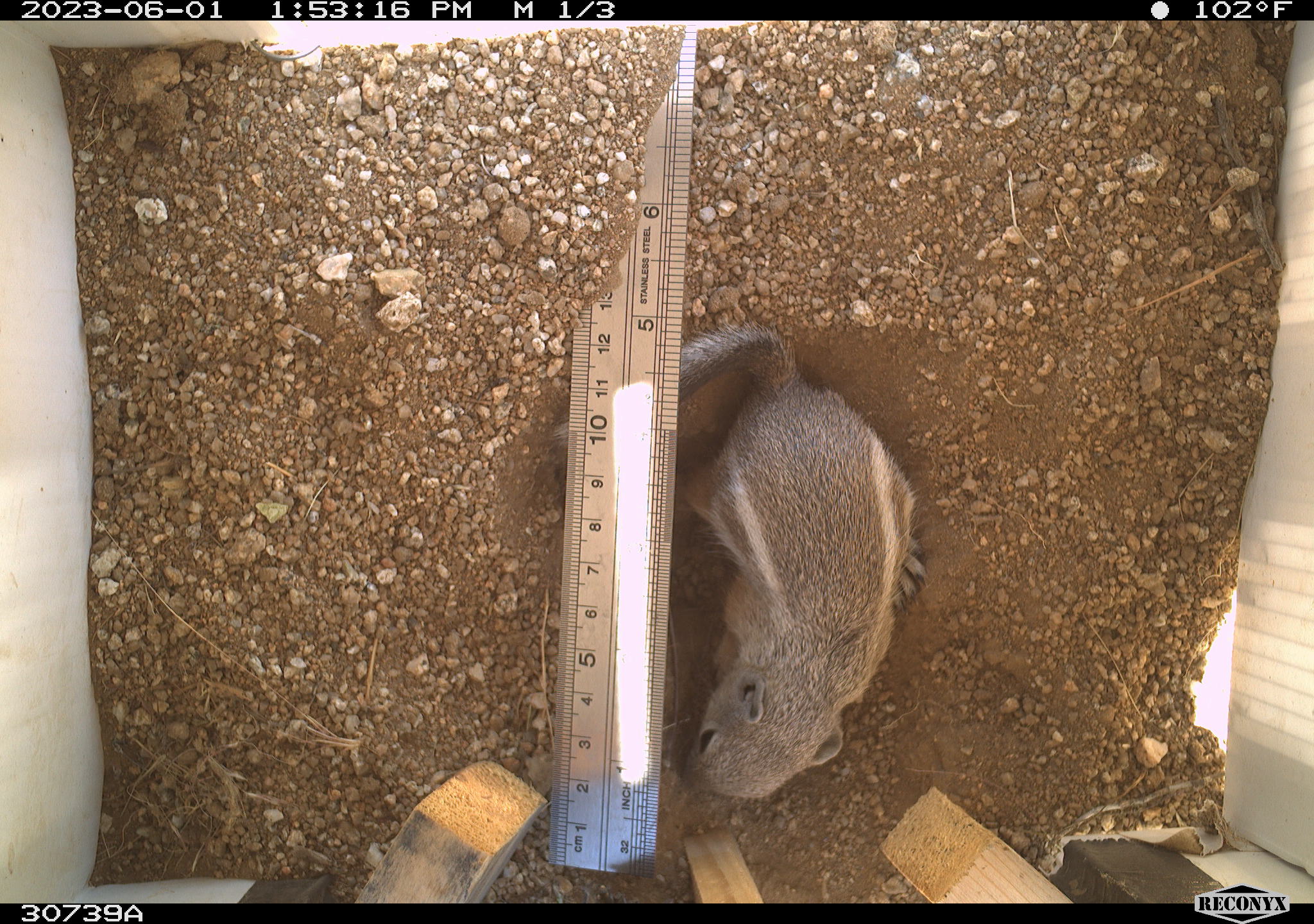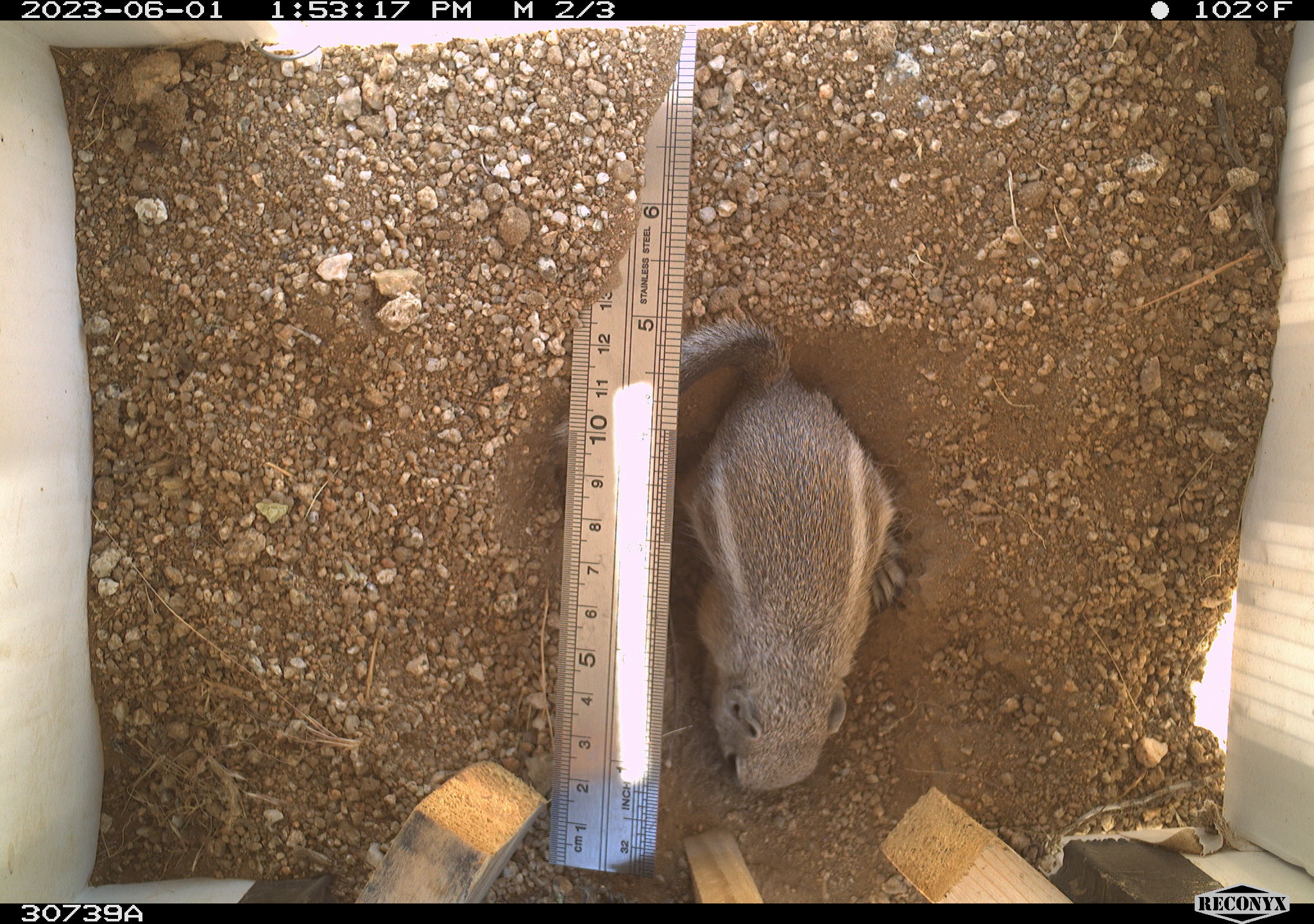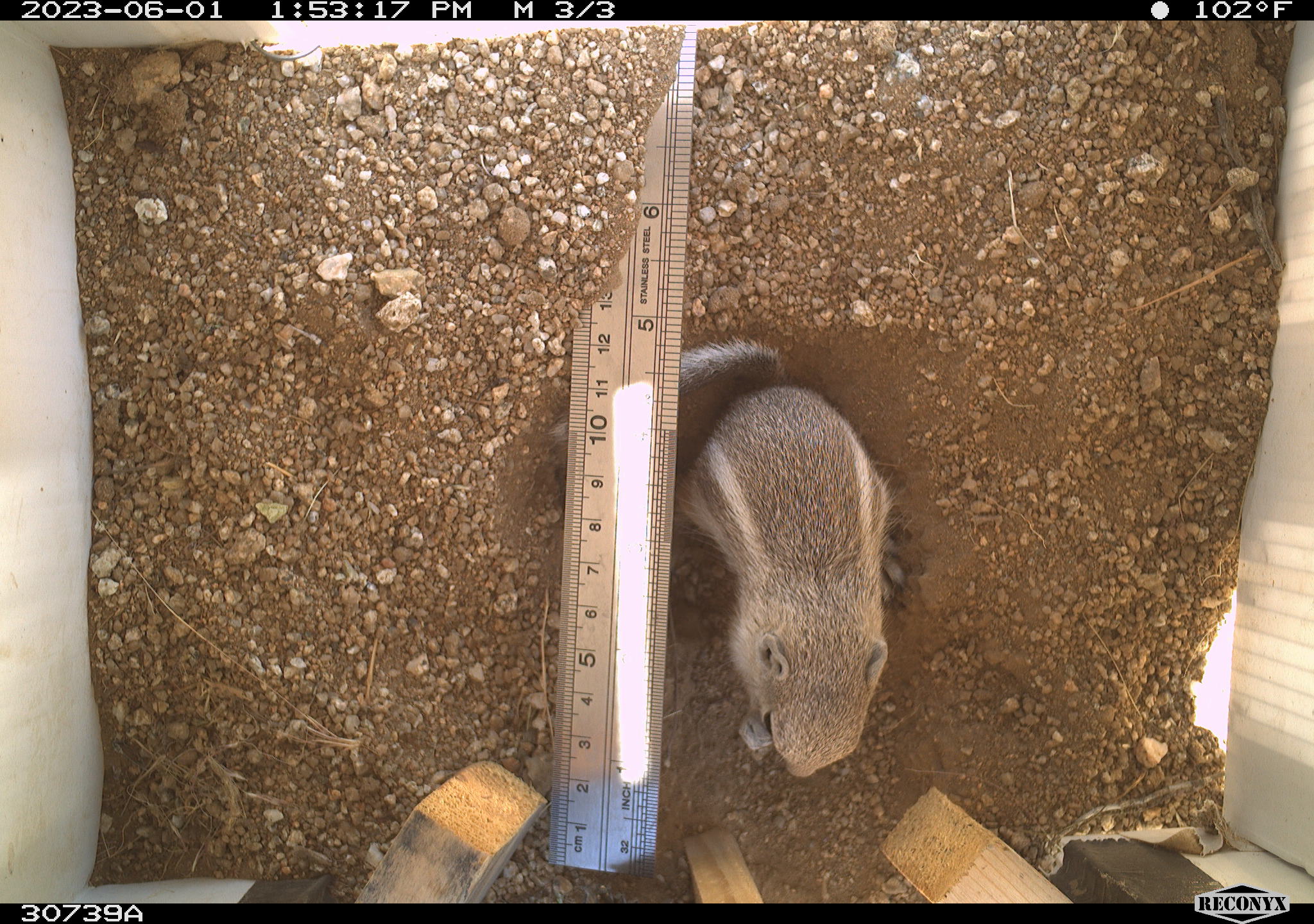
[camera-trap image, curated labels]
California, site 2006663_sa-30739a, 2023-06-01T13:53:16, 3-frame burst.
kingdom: Animalia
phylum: Chordata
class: Mammalia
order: Rodentia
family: Sciuridae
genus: Ammospermophilus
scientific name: Ammospermophilus leucurus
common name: white-tailed antelope squirrel